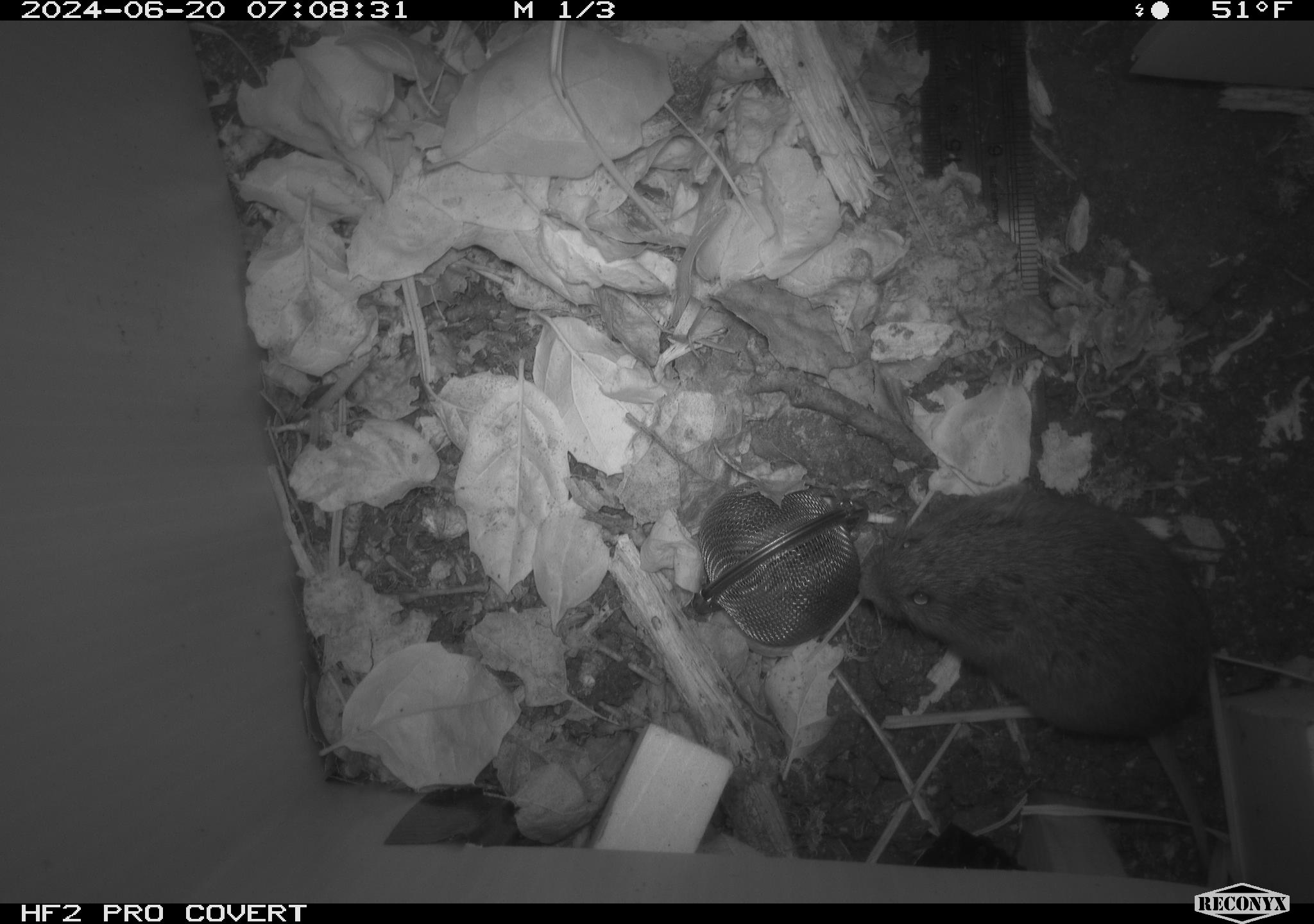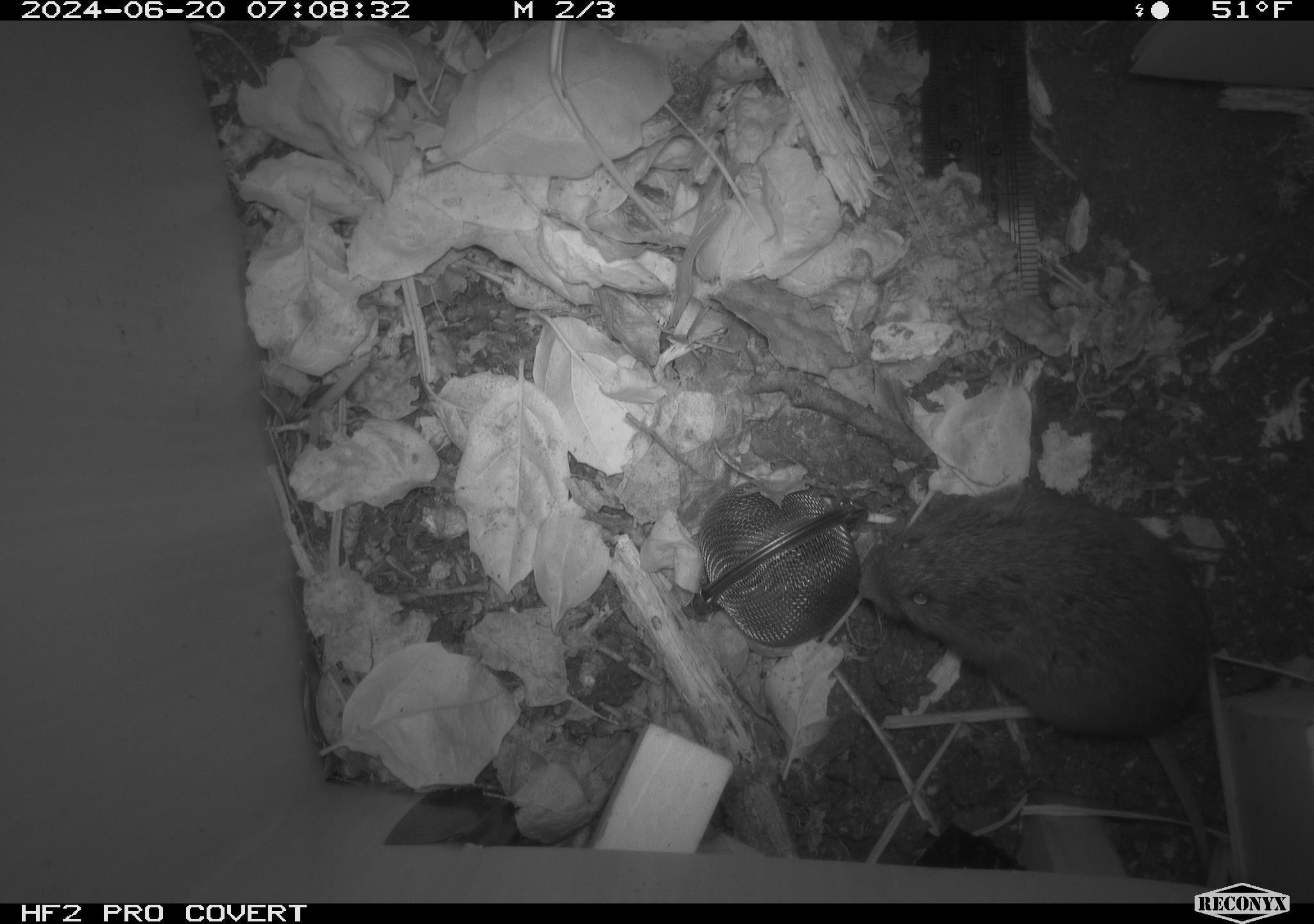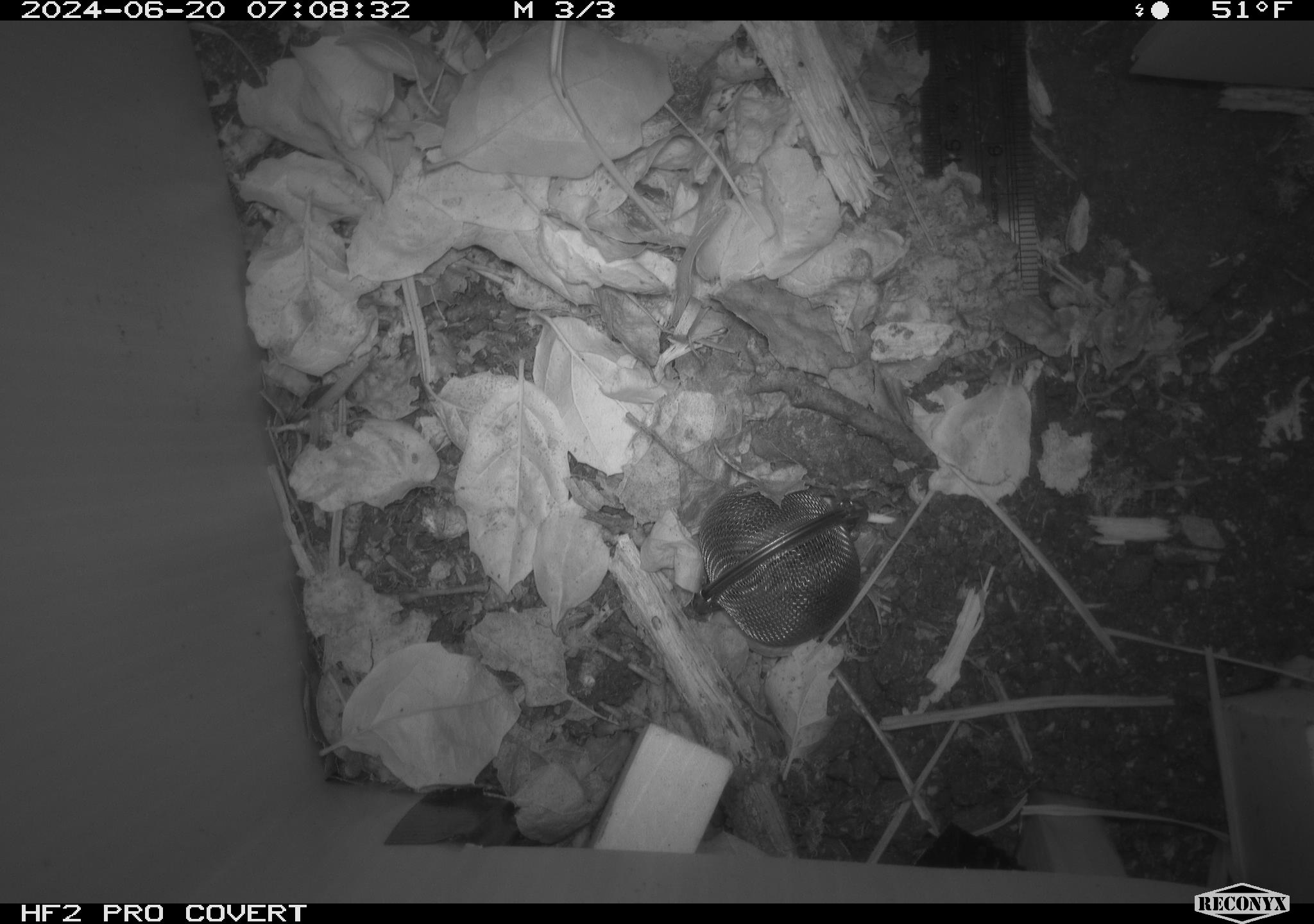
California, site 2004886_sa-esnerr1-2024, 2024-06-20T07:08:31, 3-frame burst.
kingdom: Animalia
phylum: Chordata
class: Mammalia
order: Rodentia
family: Cricetidae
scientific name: Cricetidae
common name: hamsters, voles, lemmings, and allies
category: cricetidae family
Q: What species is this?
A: Cricetidae family (hamsters, voles, lemmings, and allies) (Cricetidae).